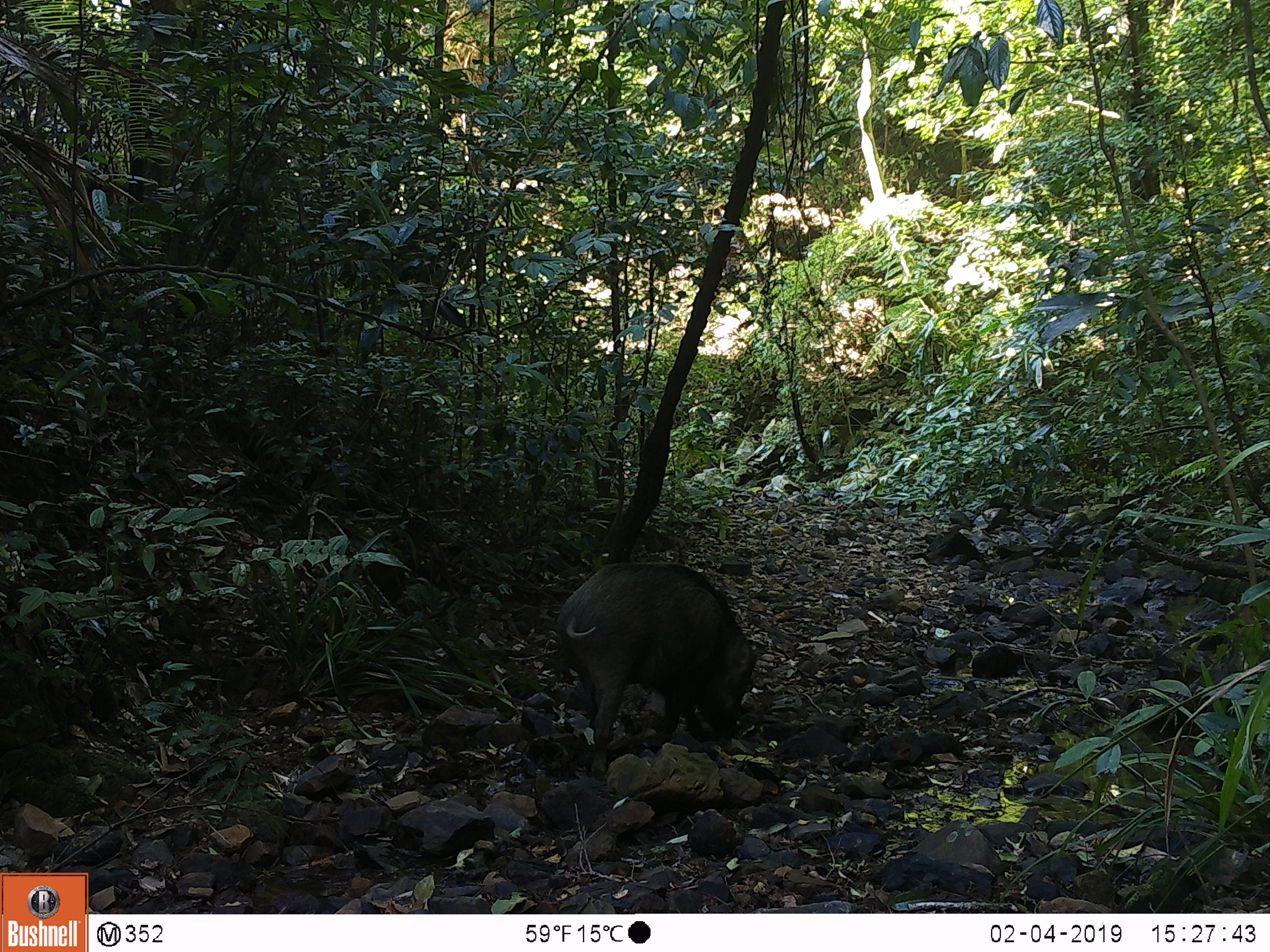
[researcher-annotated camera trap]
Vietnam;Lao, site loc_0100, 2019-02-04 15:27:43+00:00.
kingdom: Animalia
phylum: Chordata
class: Mammalia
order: Artiodactyla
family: Suidae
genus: Sus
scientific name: Sus scrofa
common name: eurasian wild pig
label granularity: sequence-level